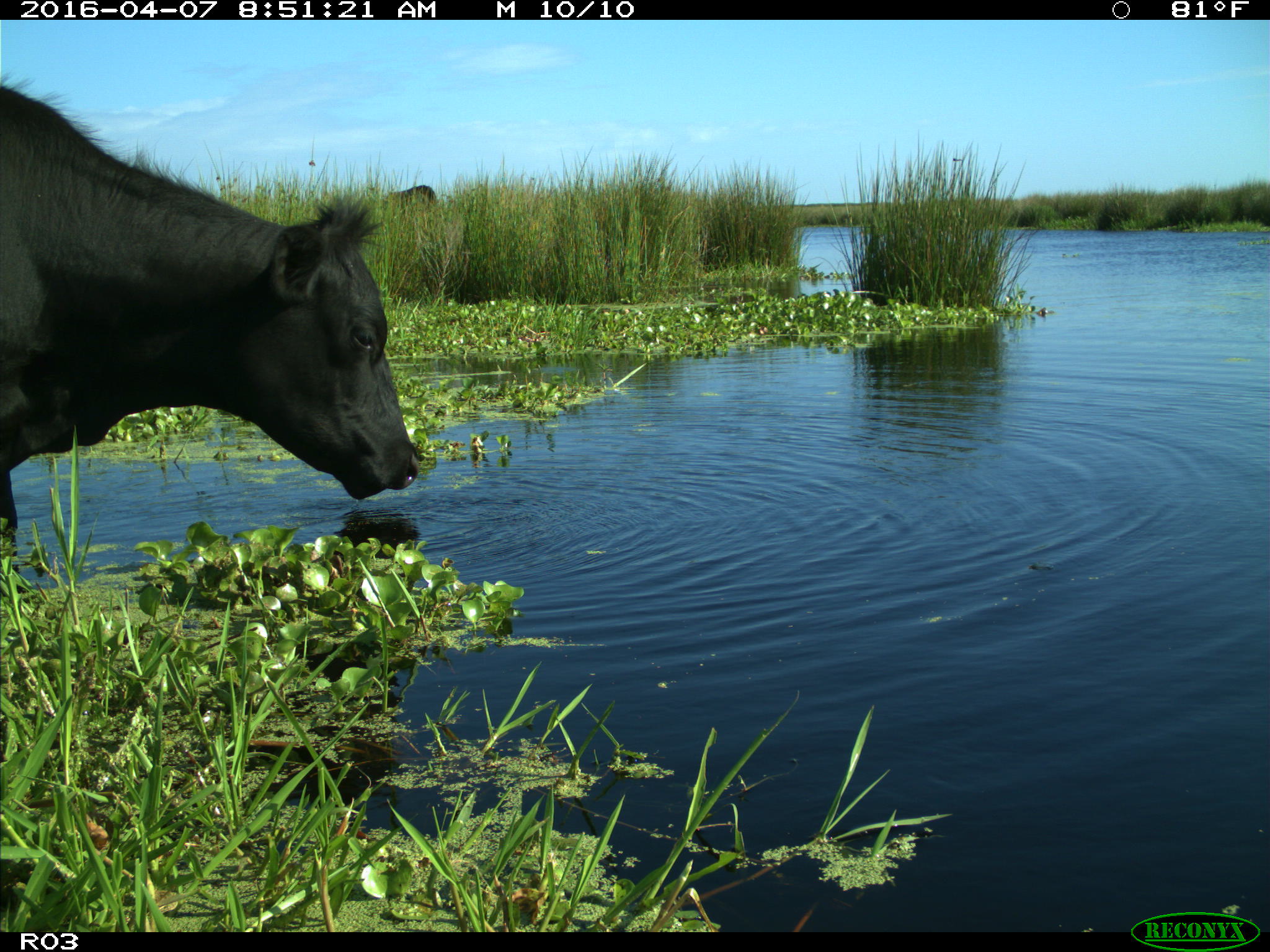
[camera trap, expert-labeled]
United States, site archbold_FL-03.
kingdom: Animalia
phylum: Chordata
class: Mammalia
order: Artiodactyla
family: Bovidae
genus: Bos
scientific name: Bos taurus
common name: domestic cow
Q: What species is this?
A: Bos taurus (domestic cow).